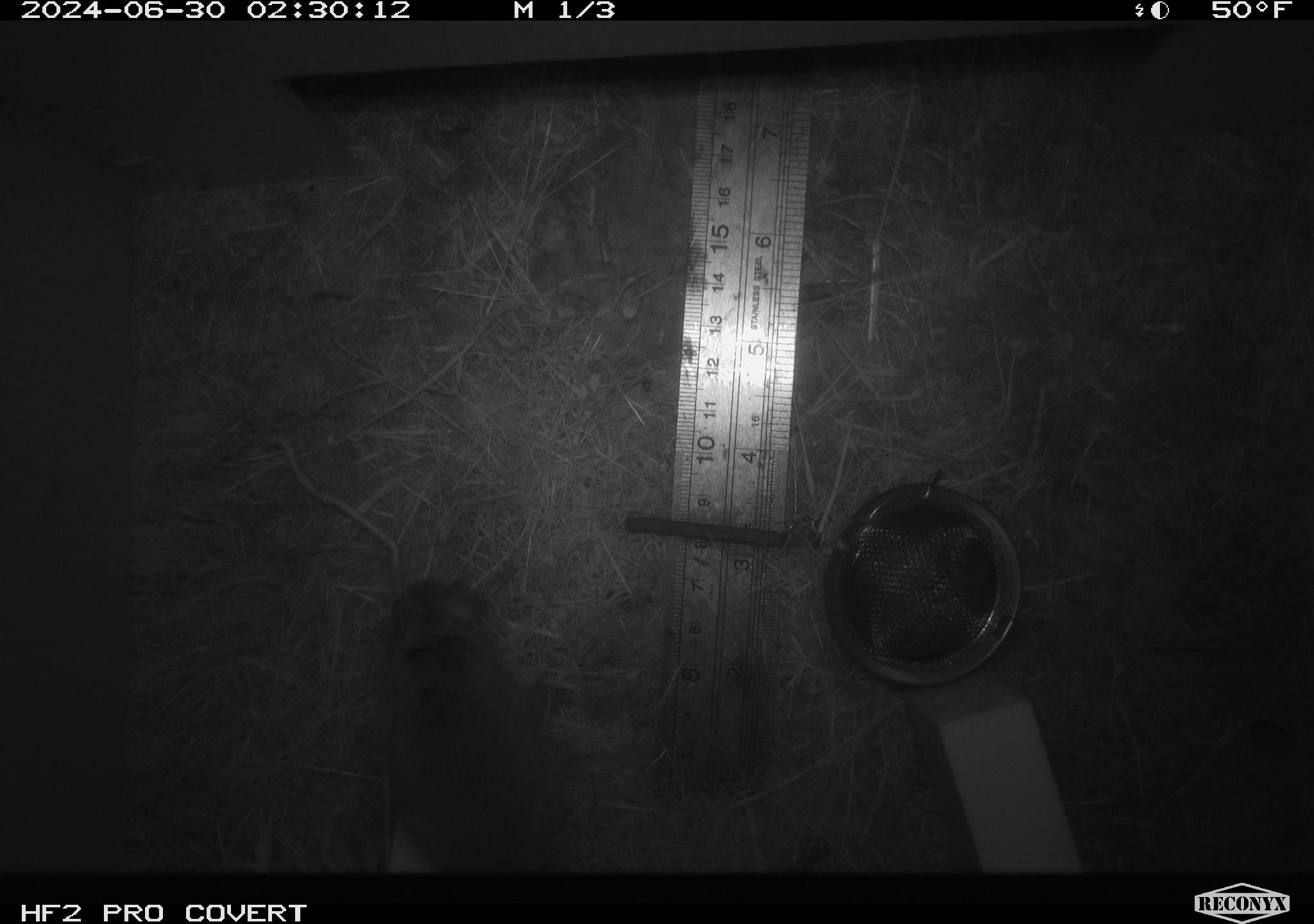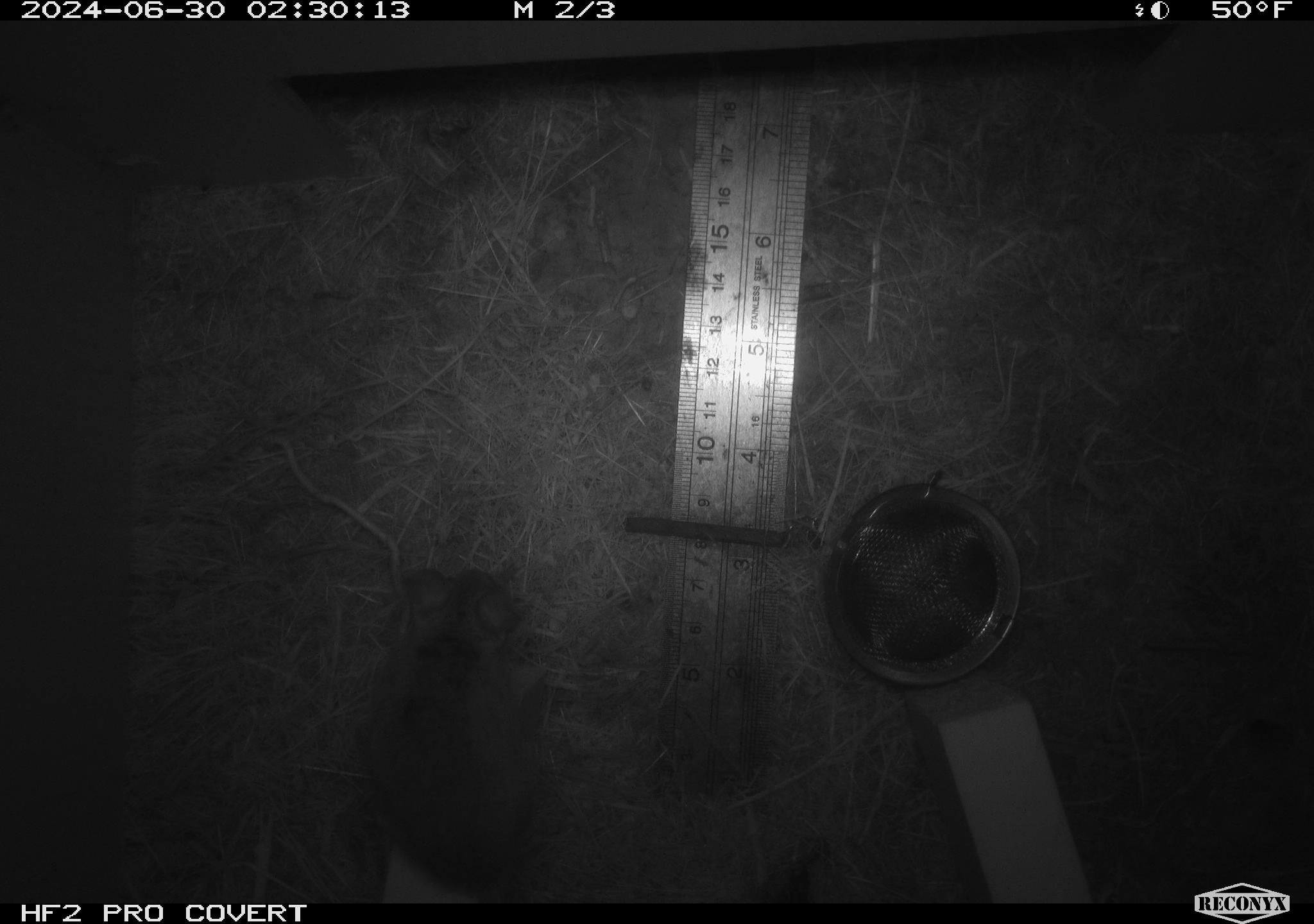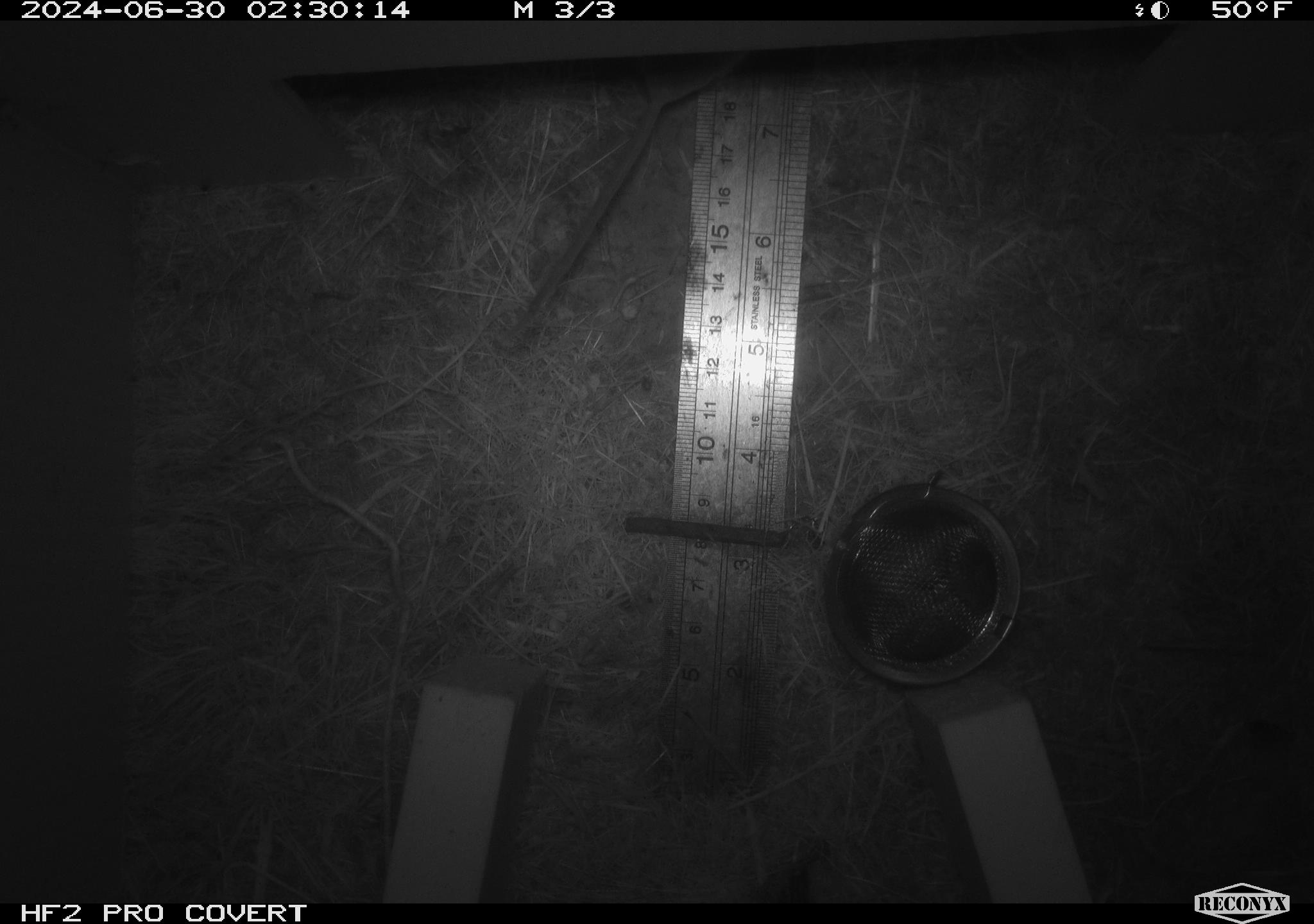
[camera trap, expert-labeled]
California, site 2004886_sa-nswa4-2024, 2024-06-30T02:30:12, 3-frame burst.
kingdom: Animalia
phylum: Chordata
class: Mammalia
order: Rodentia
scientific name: Rodentia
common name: rodent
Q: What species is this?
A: Rodent (Rodentia).